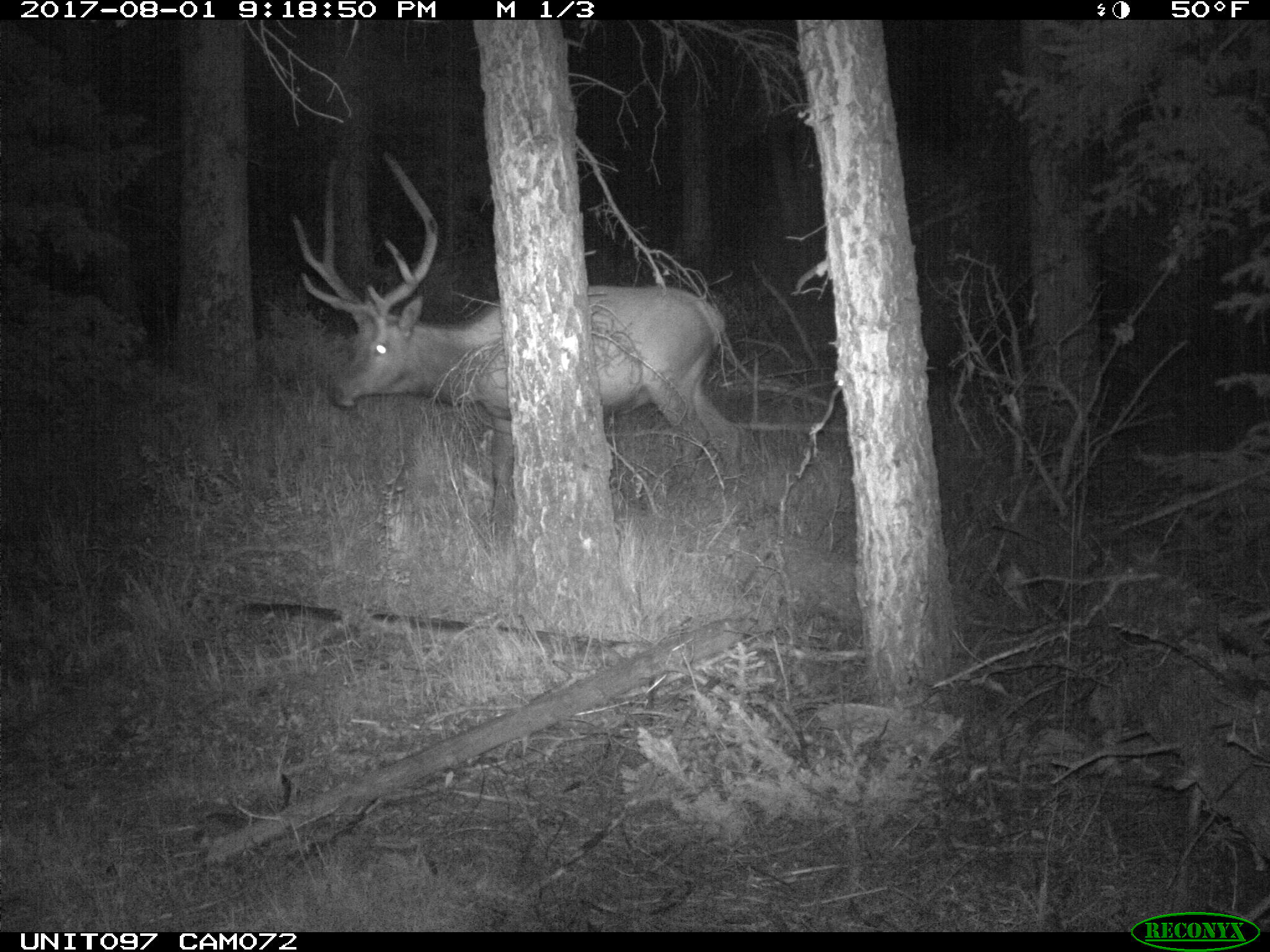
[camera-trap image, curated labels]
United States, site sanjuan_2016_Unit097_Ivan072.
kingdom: Animalia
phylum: Chordata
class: Mammalia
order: Artiodactyla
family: Cervidae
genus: Cervus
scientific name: Cervus elaphus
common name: red deer